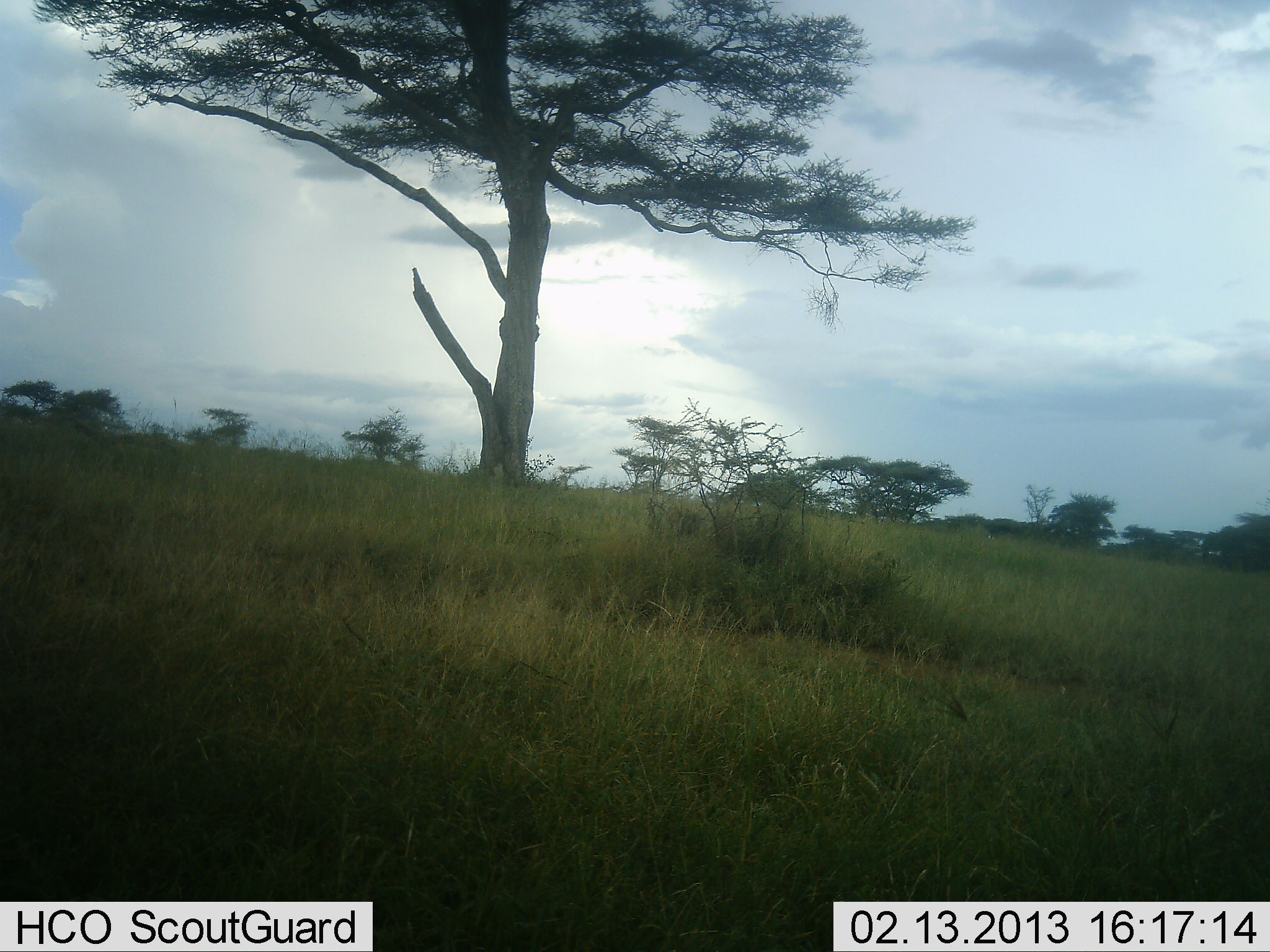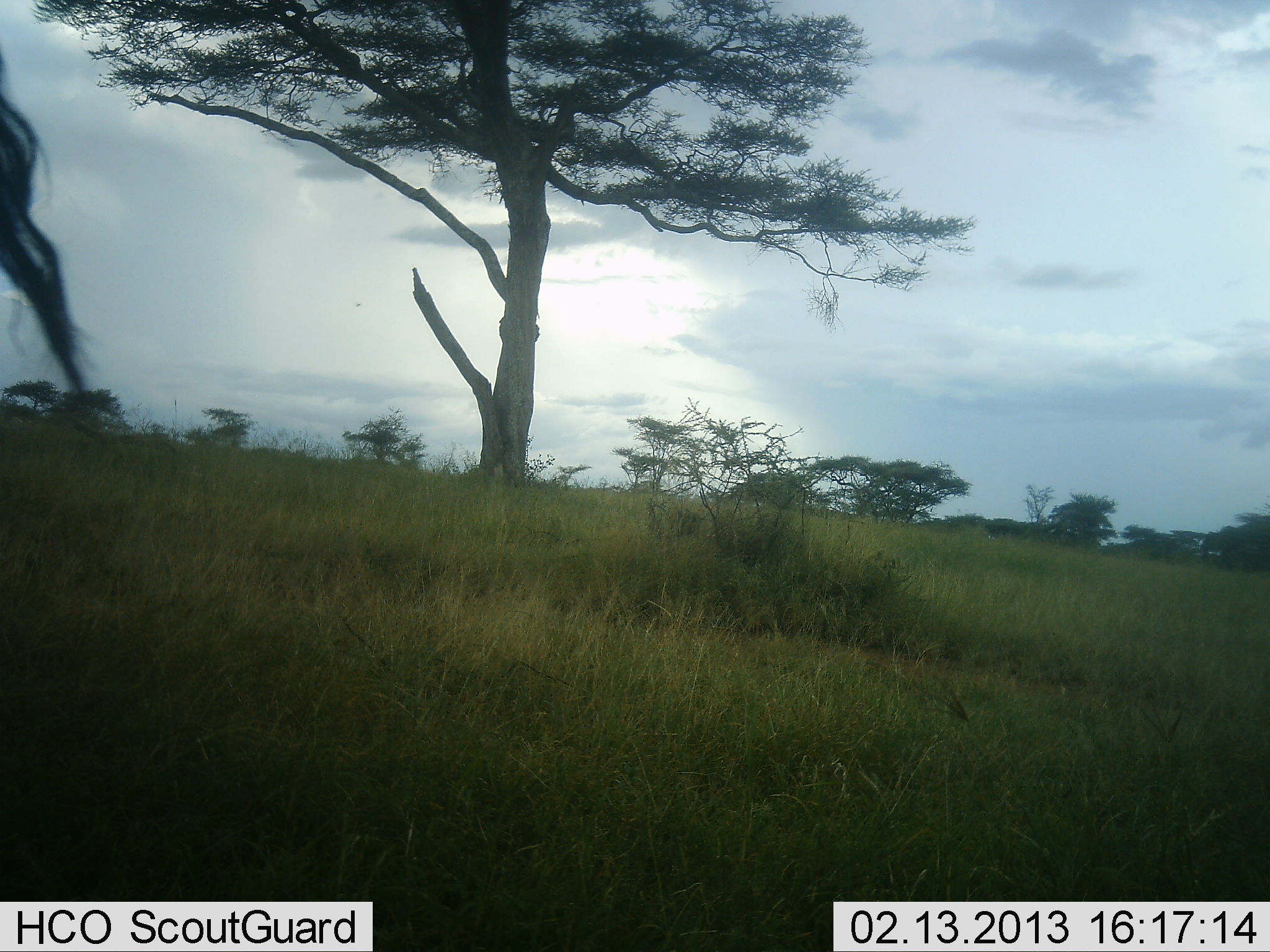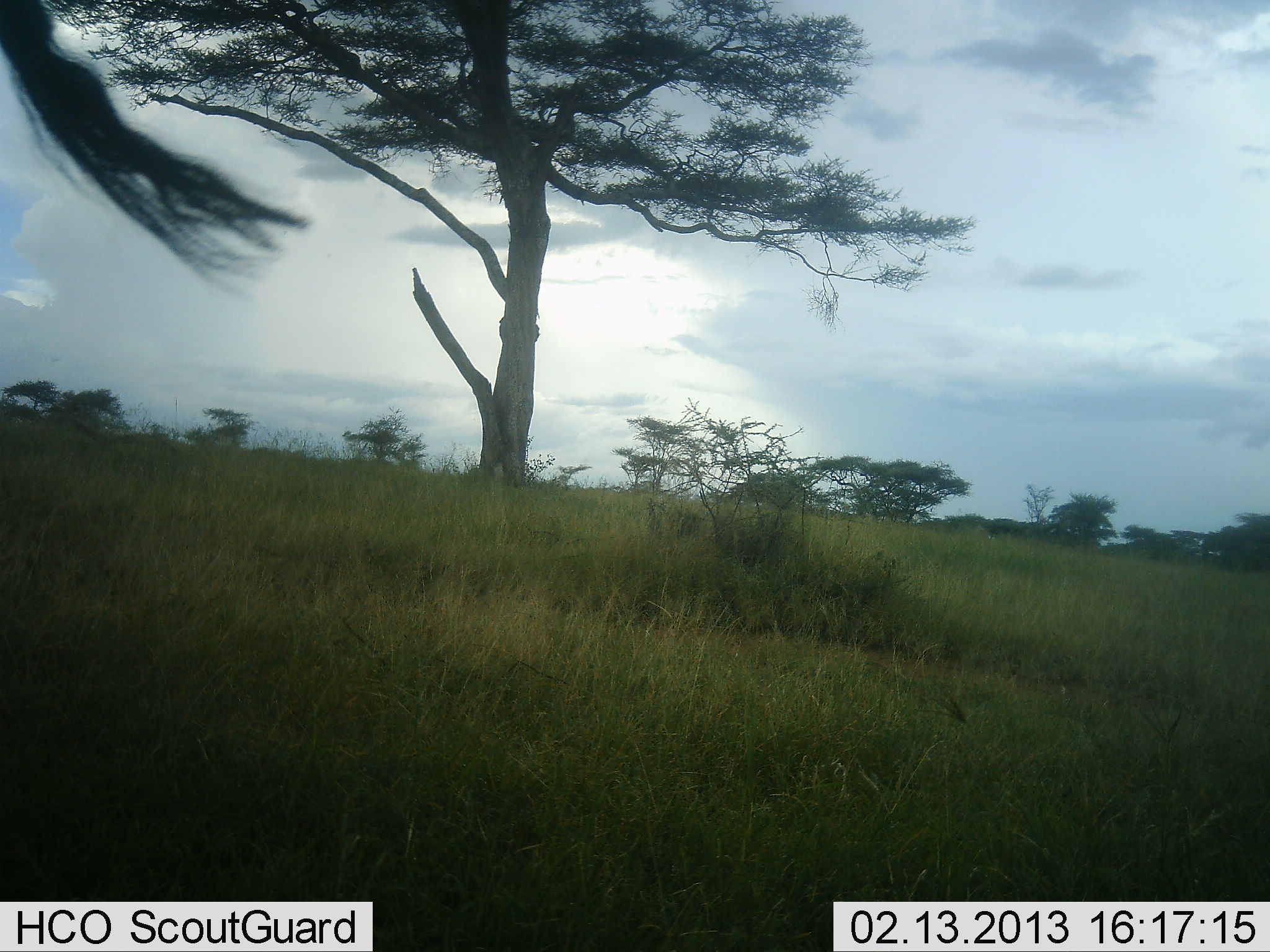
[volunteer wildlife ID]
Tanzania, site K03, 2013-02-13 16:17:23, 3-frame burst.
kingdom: Animalia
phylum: Chordata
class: Mammalia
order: Artiodactyla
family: Bovidae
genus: Connochaetes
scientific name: Connochaetes taurinus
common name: blue wildebeest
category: wildebeest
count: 1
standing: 62%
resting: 0%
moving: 38%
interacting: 0%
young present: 0%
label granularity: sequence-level